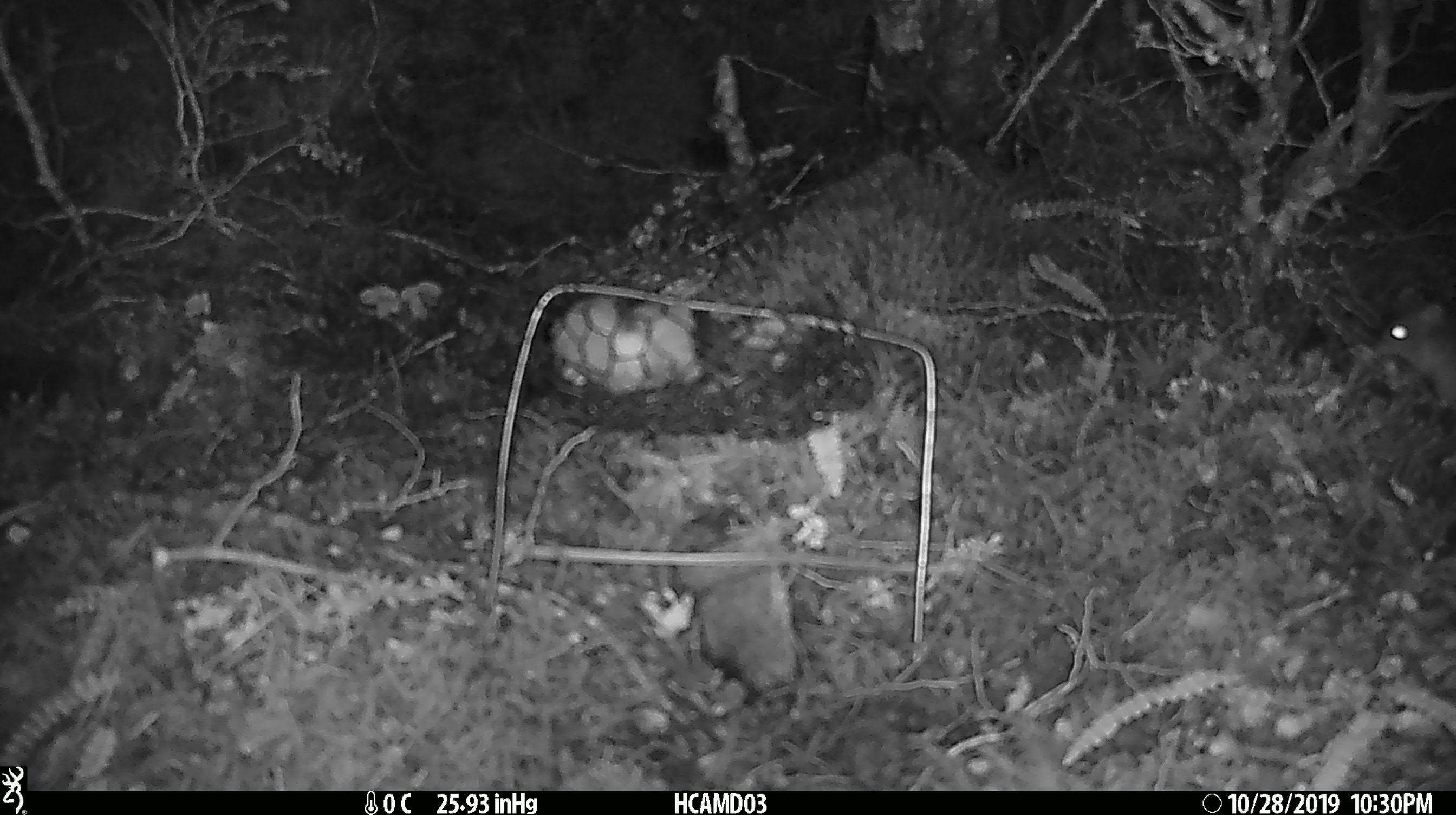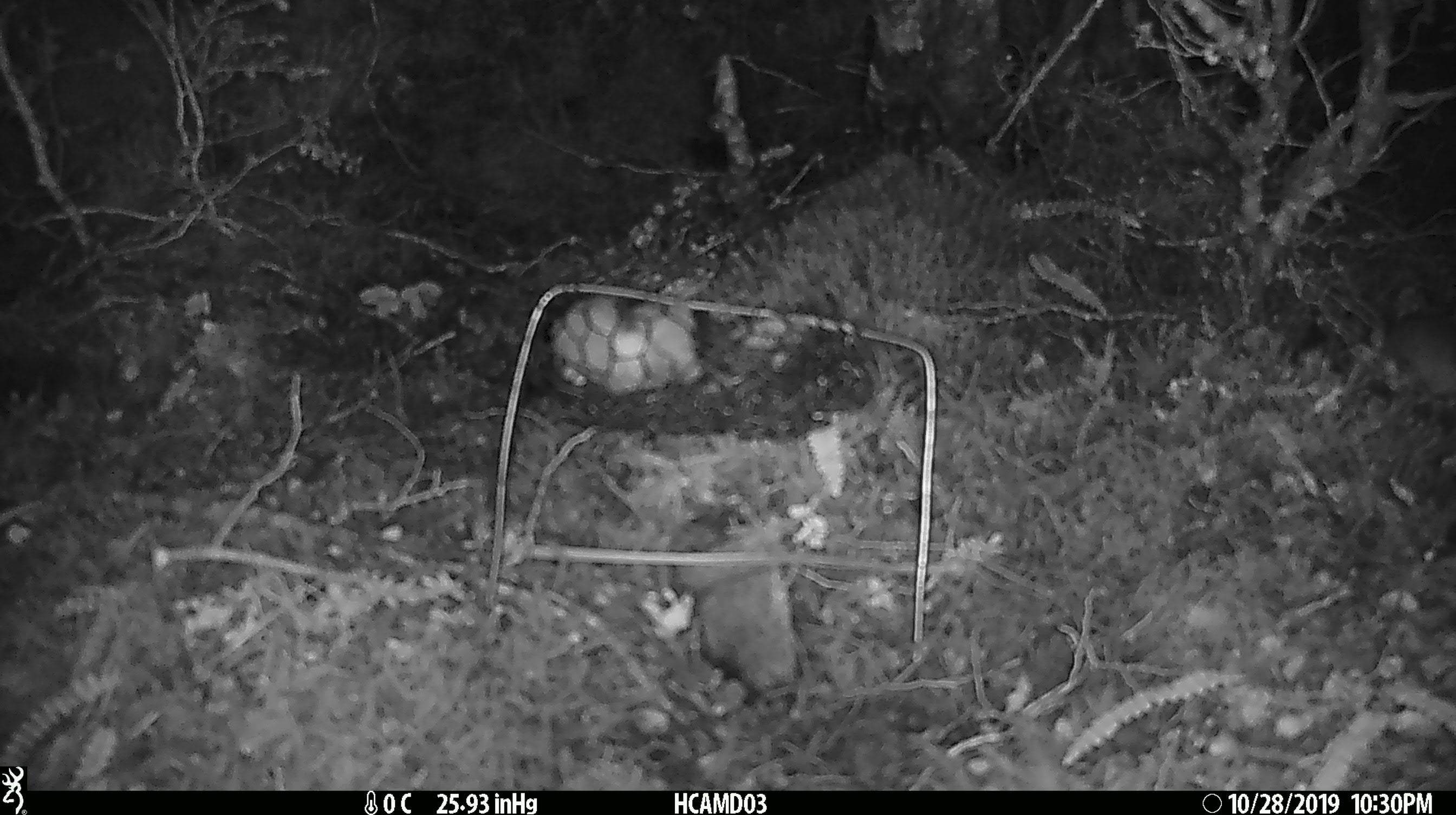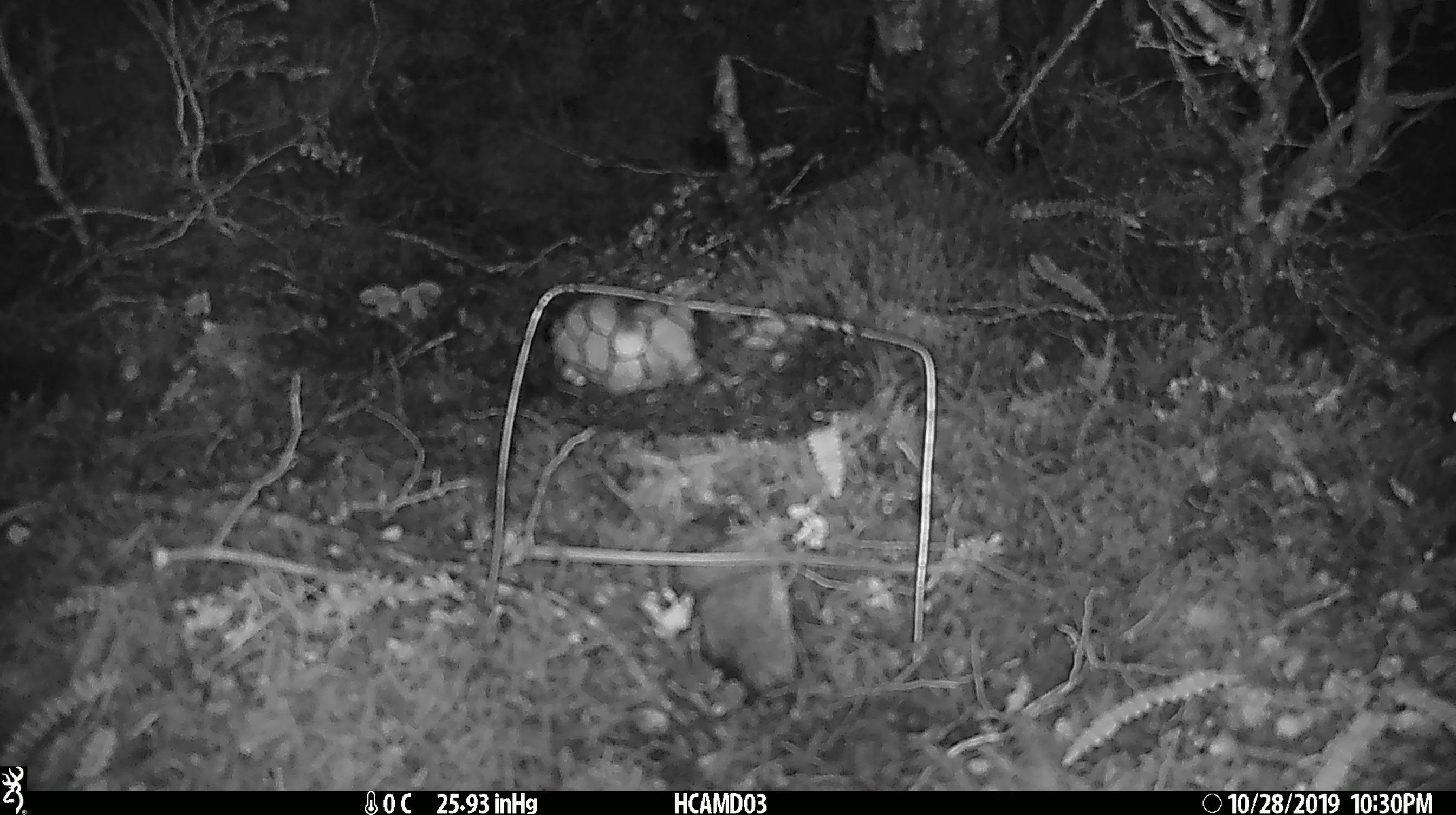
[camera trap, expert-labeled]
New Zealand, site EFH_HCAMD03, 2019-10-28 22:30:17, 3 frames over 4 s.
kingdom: Animalia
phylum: Chordata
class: Mammalia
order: Rodentia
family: Muridae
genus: Mus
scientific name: Mus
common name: mouse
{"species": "mouse (Mus)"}